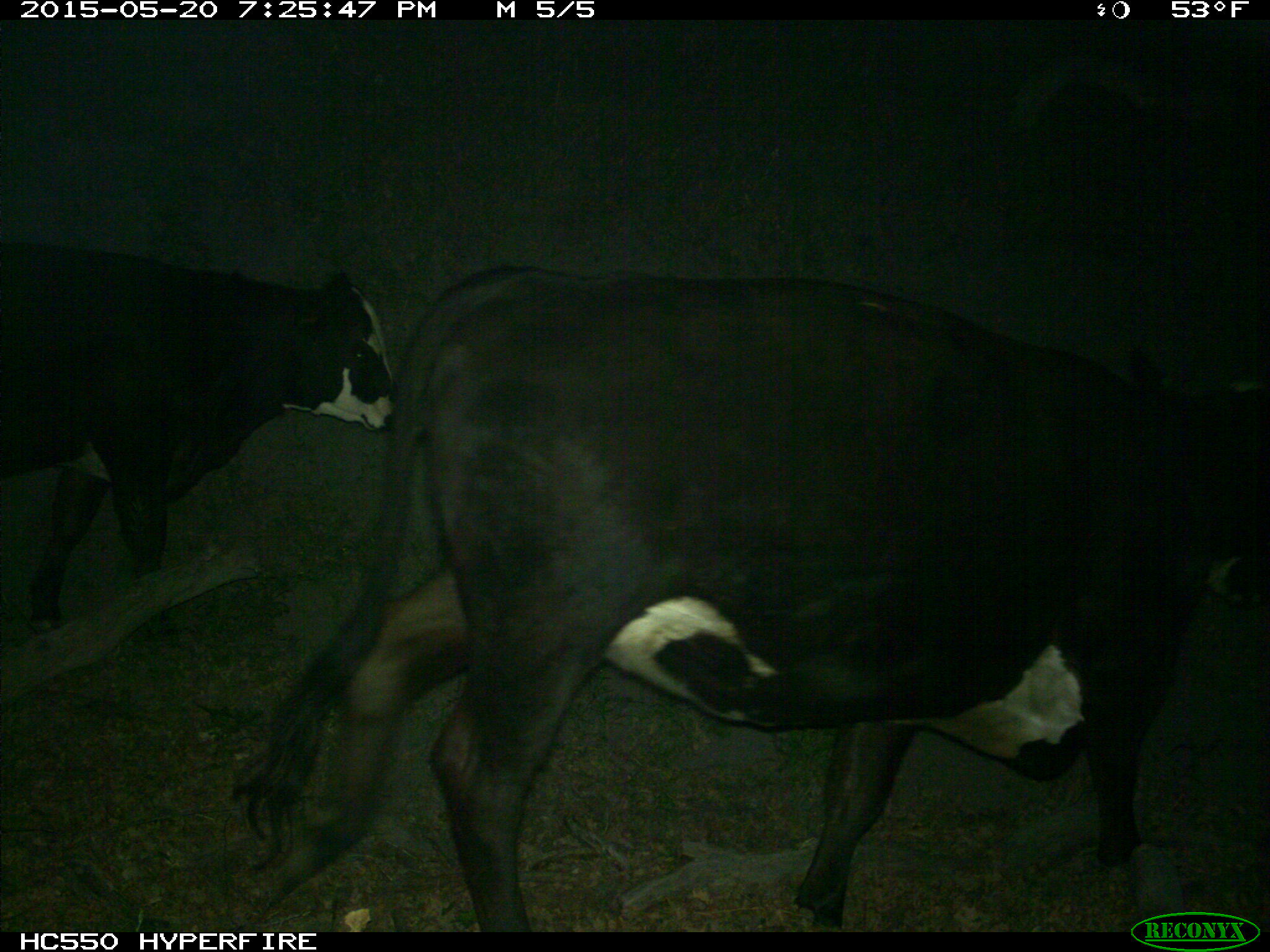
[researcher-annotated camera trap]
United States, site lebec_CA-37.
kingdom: Animalia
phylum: Chordata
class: Mammalia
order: Artiodactyla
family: Bovidae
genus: Bos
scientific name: Bos taurus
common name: domestic cow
Bos taurus (domestic cow).